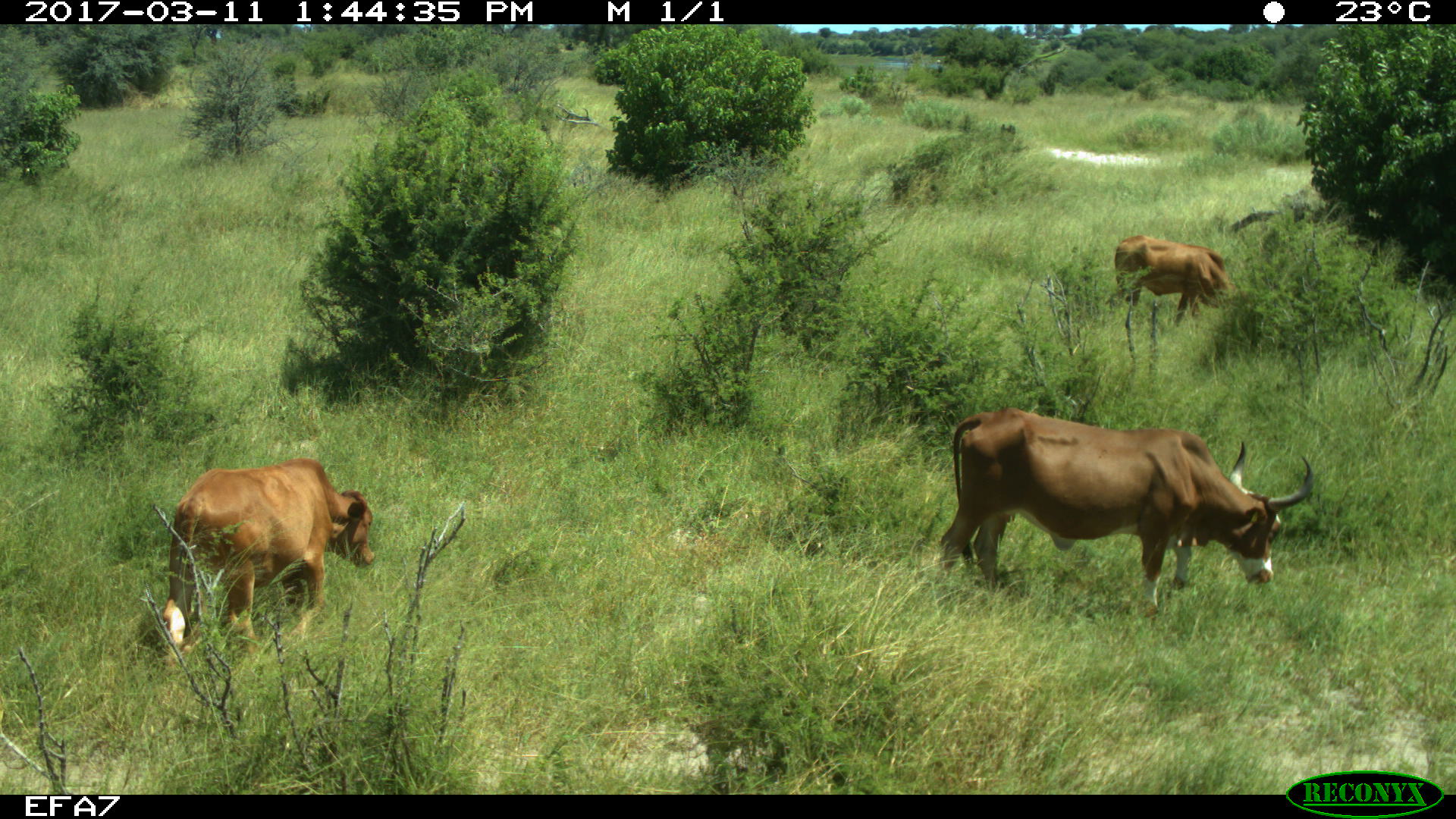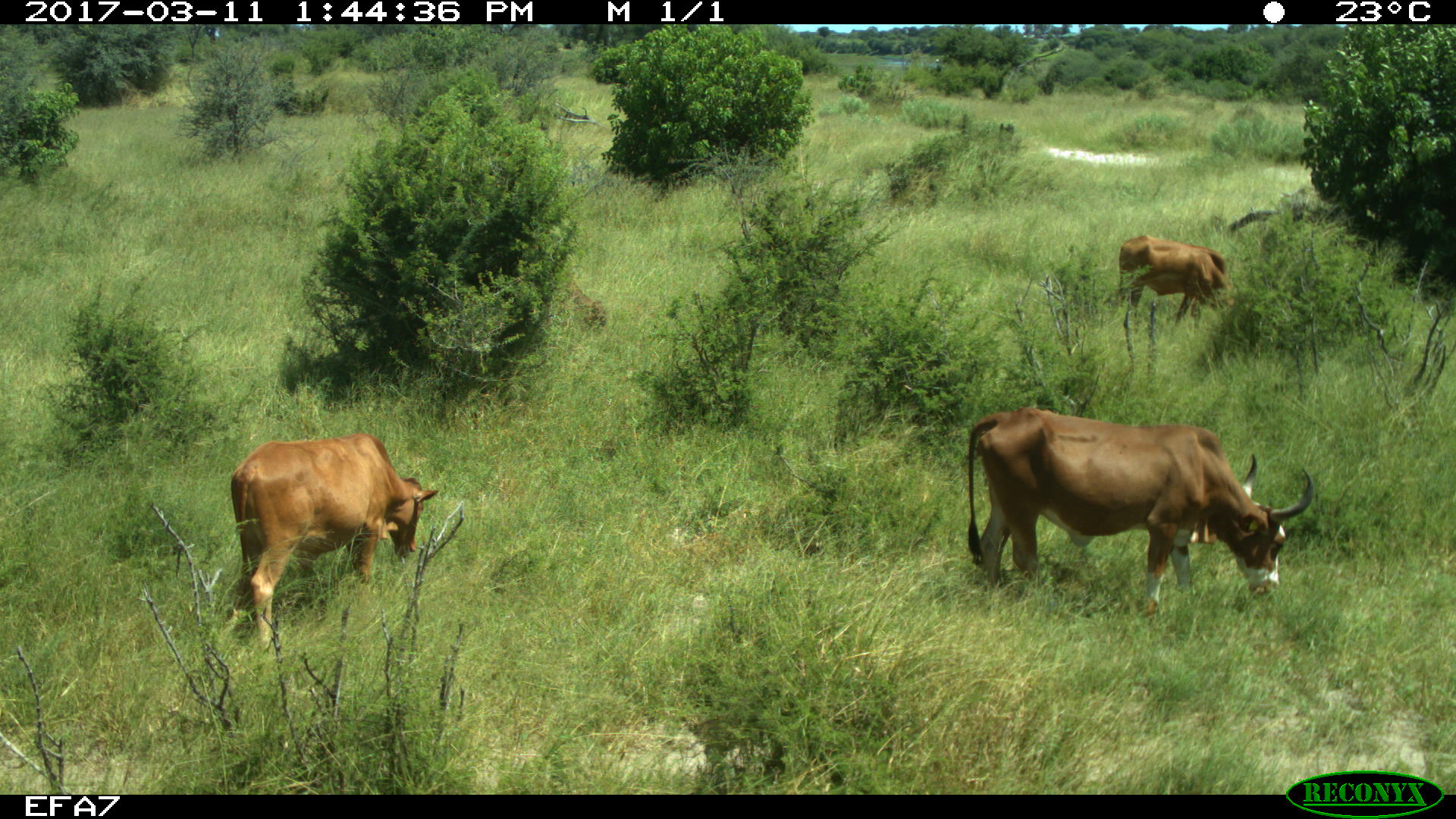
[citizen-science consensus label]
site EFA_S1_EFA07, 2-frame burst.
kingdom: Animalia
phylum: Chordata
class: Mammalia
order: Artiodactyla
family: Bovidae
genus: Bos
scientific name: Bos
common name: cattle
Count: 3.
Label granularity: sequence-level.